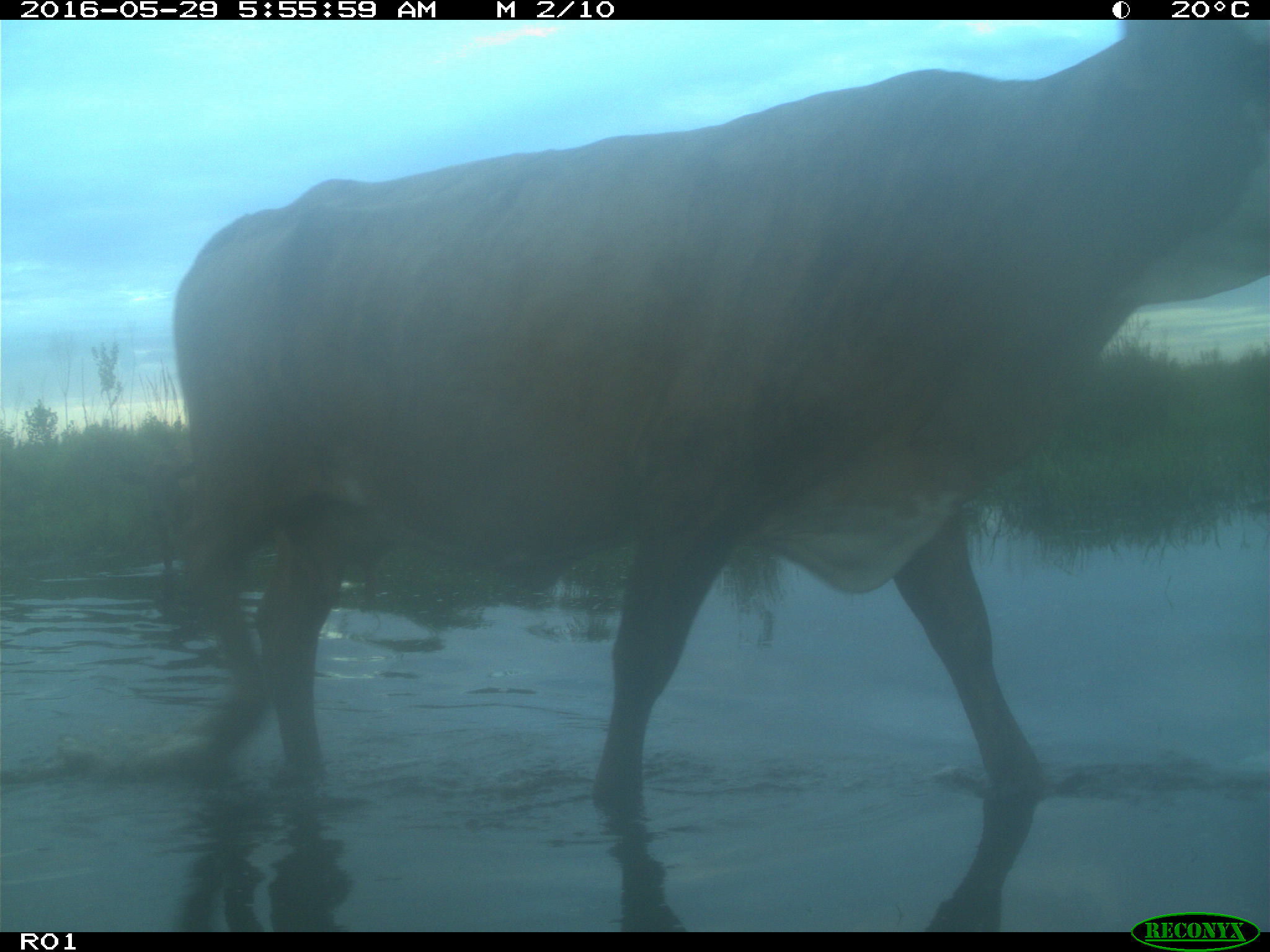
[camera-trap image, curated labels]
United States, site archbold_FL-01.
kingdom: Animalia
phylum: Chordata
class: Mammalia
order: Artiodactyla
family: Bovidae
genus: Bos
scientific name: Bos taurus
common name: domestic cow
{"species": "Bos taurus (domestic cow)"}